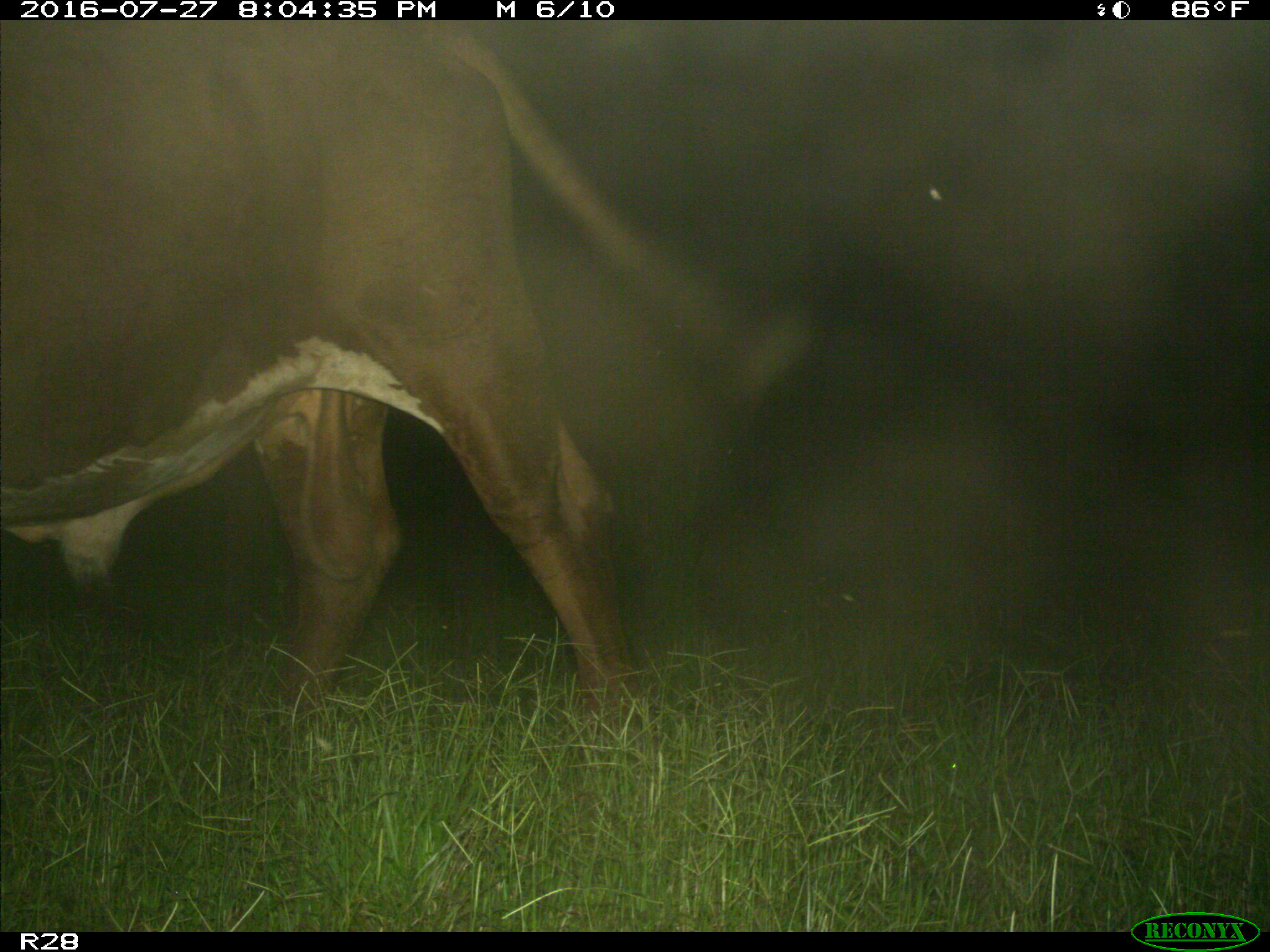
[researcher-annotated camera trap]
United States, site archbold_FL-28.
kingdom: Animalia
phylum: Chordata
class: Mammalia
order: Artiodactyla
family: Bovidae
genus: Bos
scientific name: Bos taurus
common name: domestic cow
Bos taurus (domestic cow).